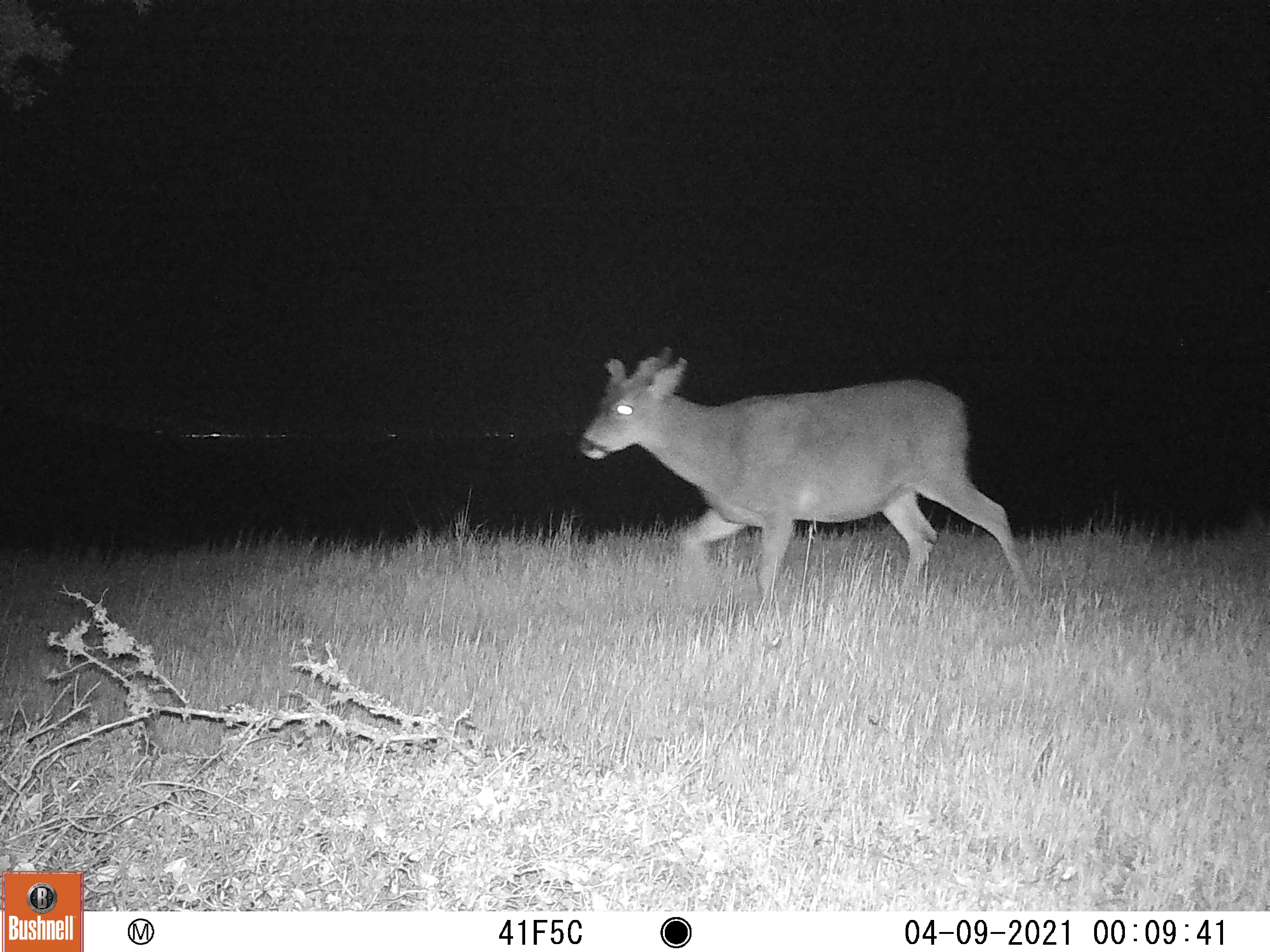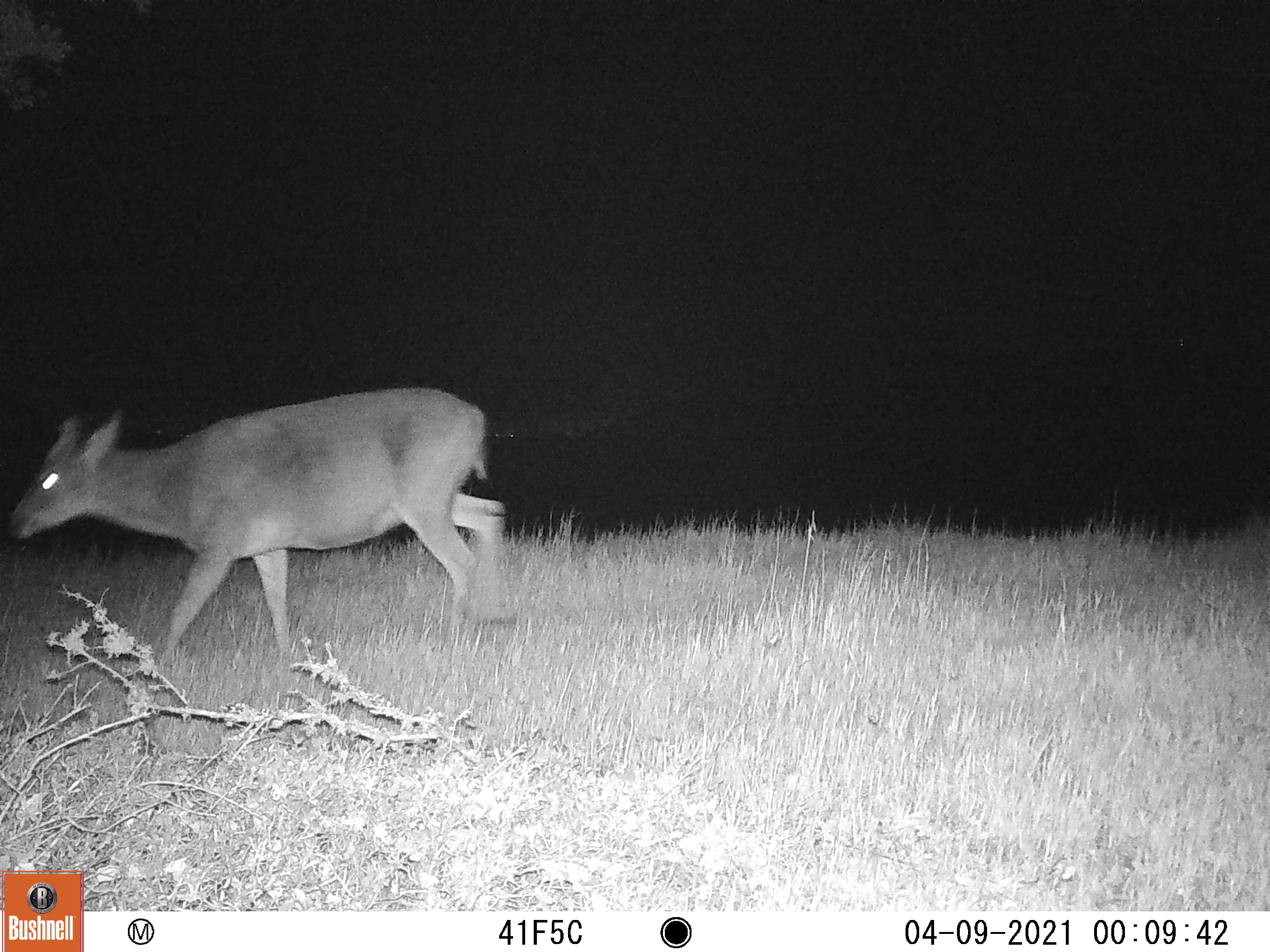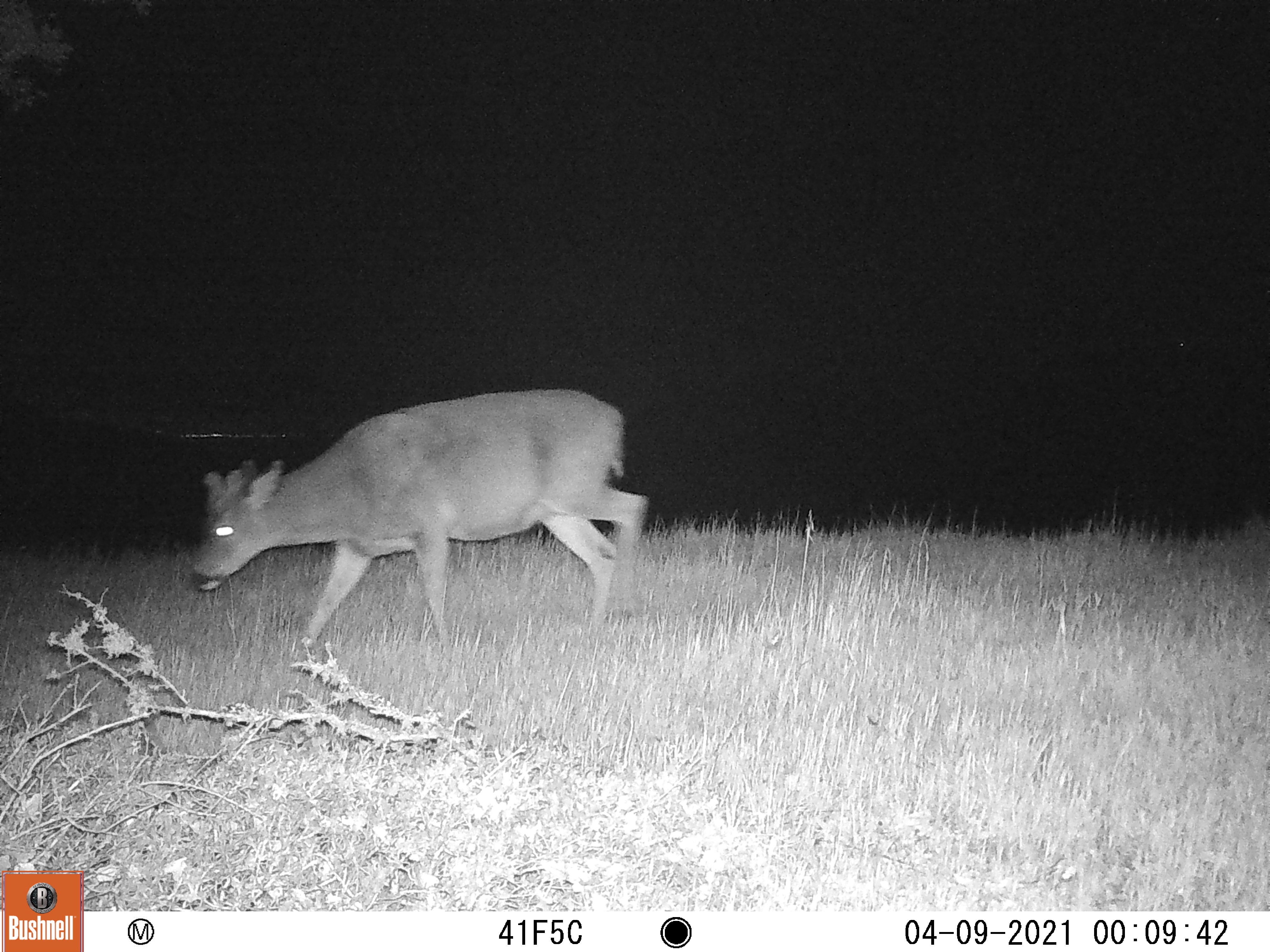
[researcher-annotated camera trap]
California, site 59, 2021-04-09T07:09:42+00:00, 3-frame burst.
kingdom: Animalia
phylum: Chordata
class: Mammalia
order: Artiodactyla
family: Cervidae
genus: Odocoileus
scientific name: Odocoileus hemionus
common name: mule deer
Mule deer (Odocoileus hemionus).